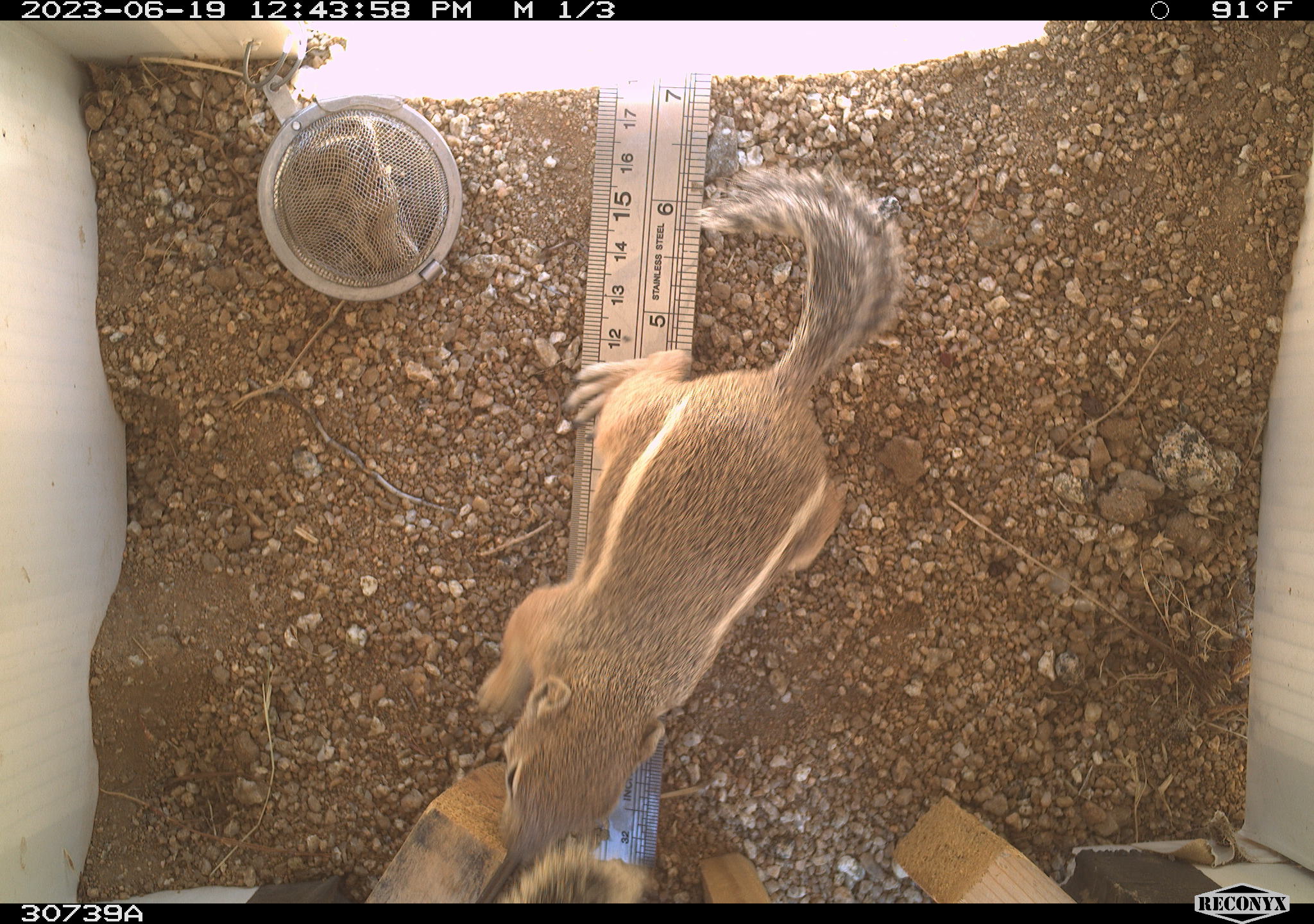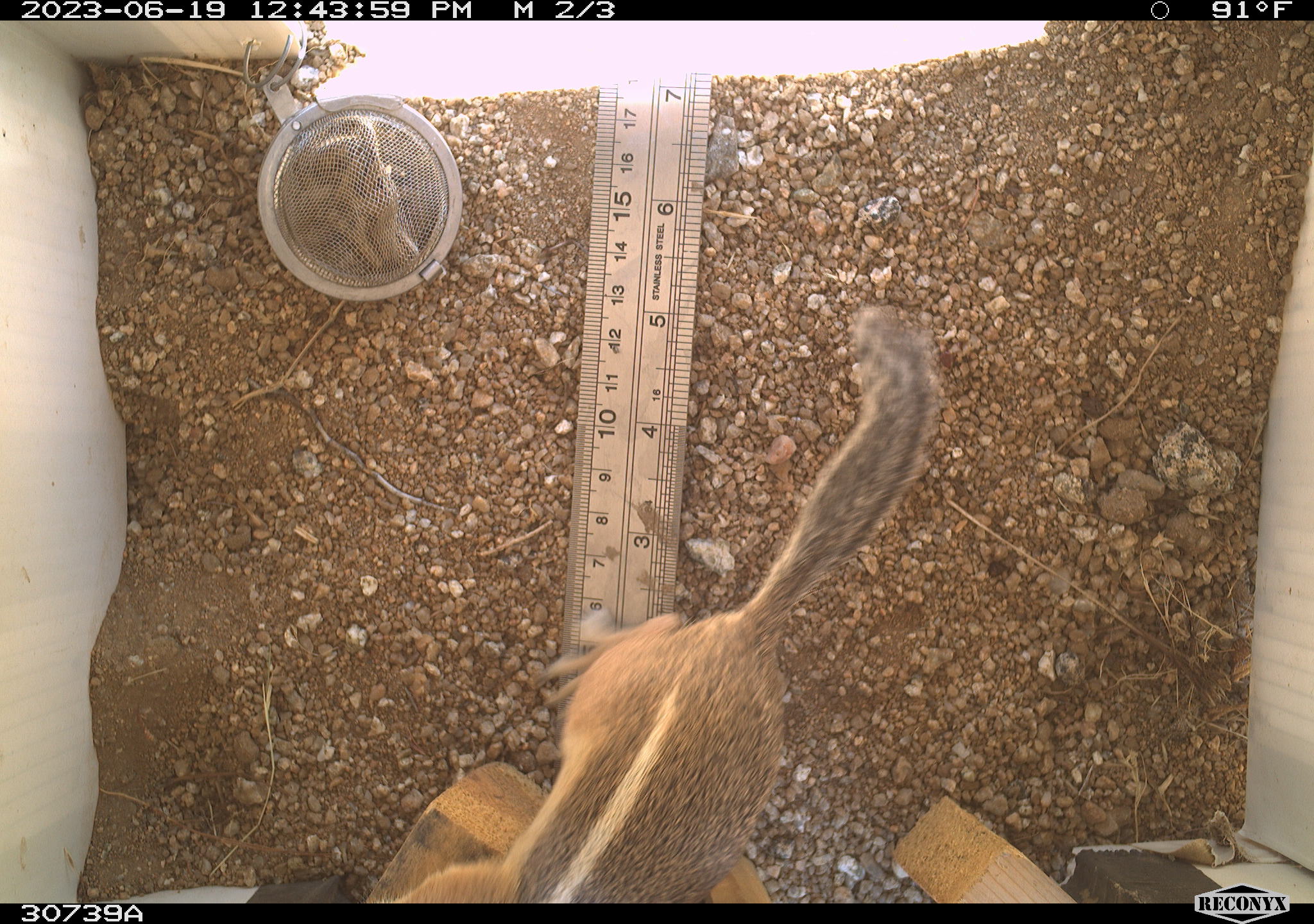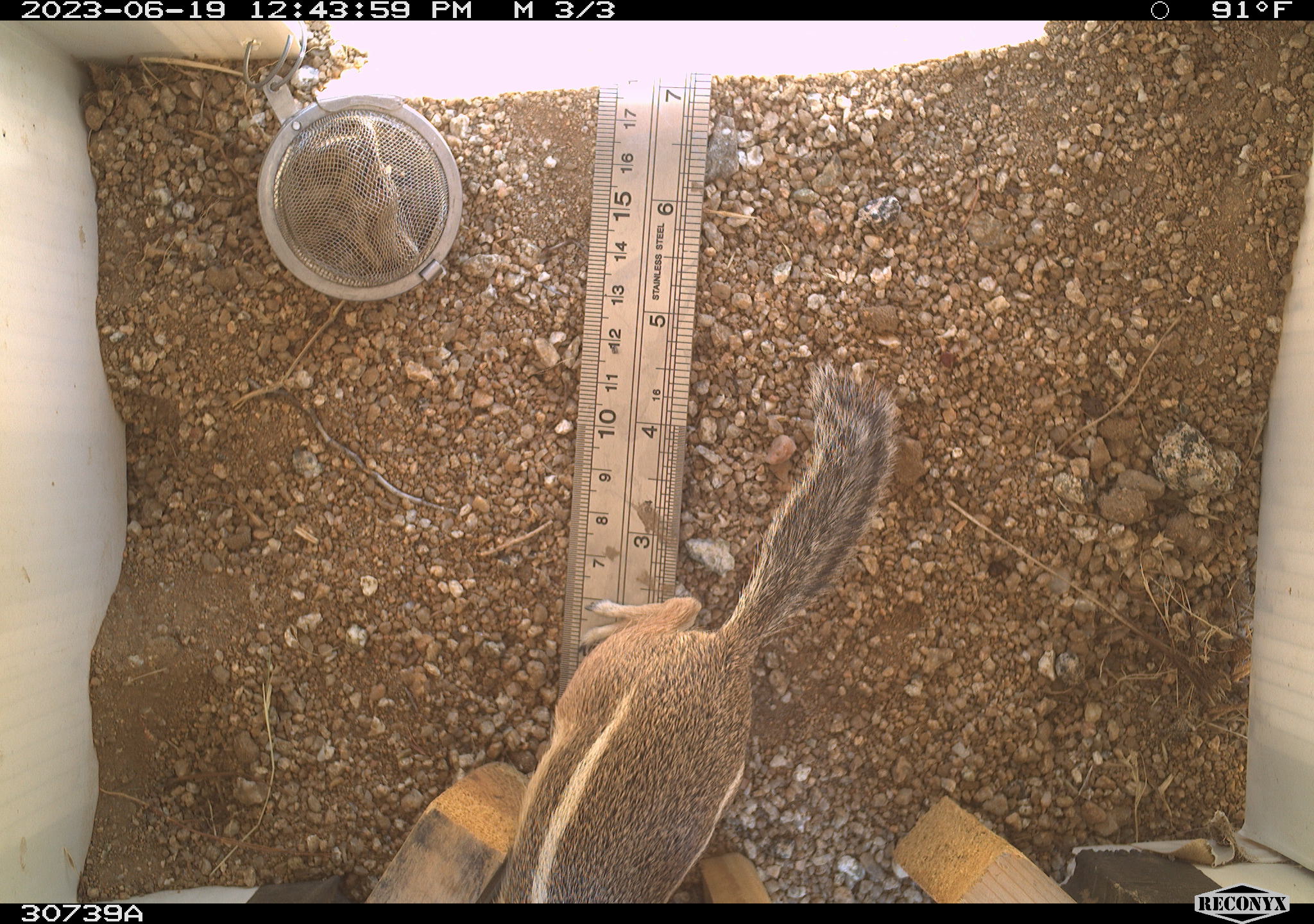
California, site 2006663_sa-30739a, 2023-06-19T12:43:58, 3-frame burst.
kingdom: Animalia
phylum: Chordata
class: Mammalia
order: Rodentia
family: Sciuridae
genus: Ammospermophilus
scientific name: Ammospermophilus leucurus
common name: white-tailed antelope squirrel